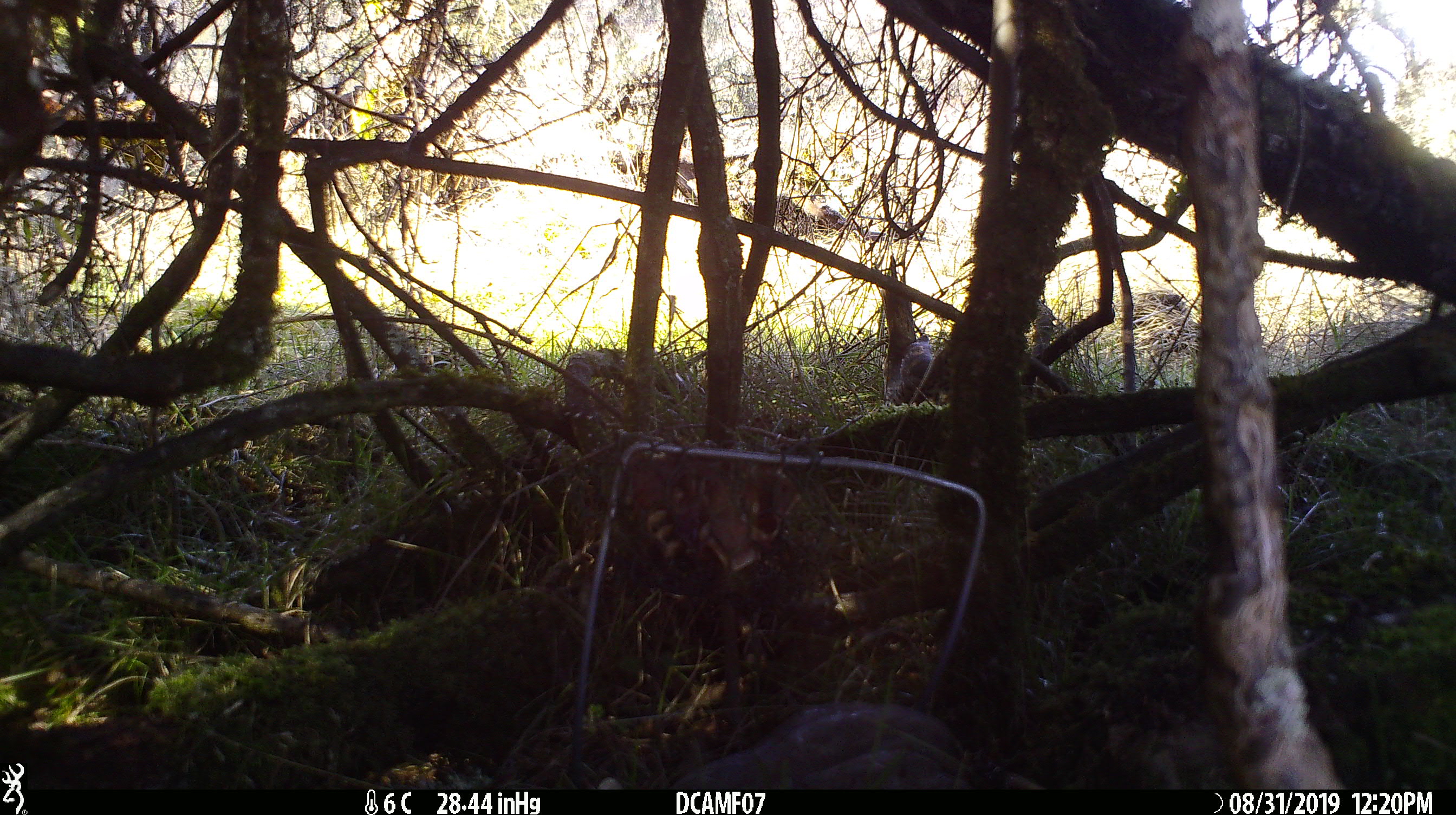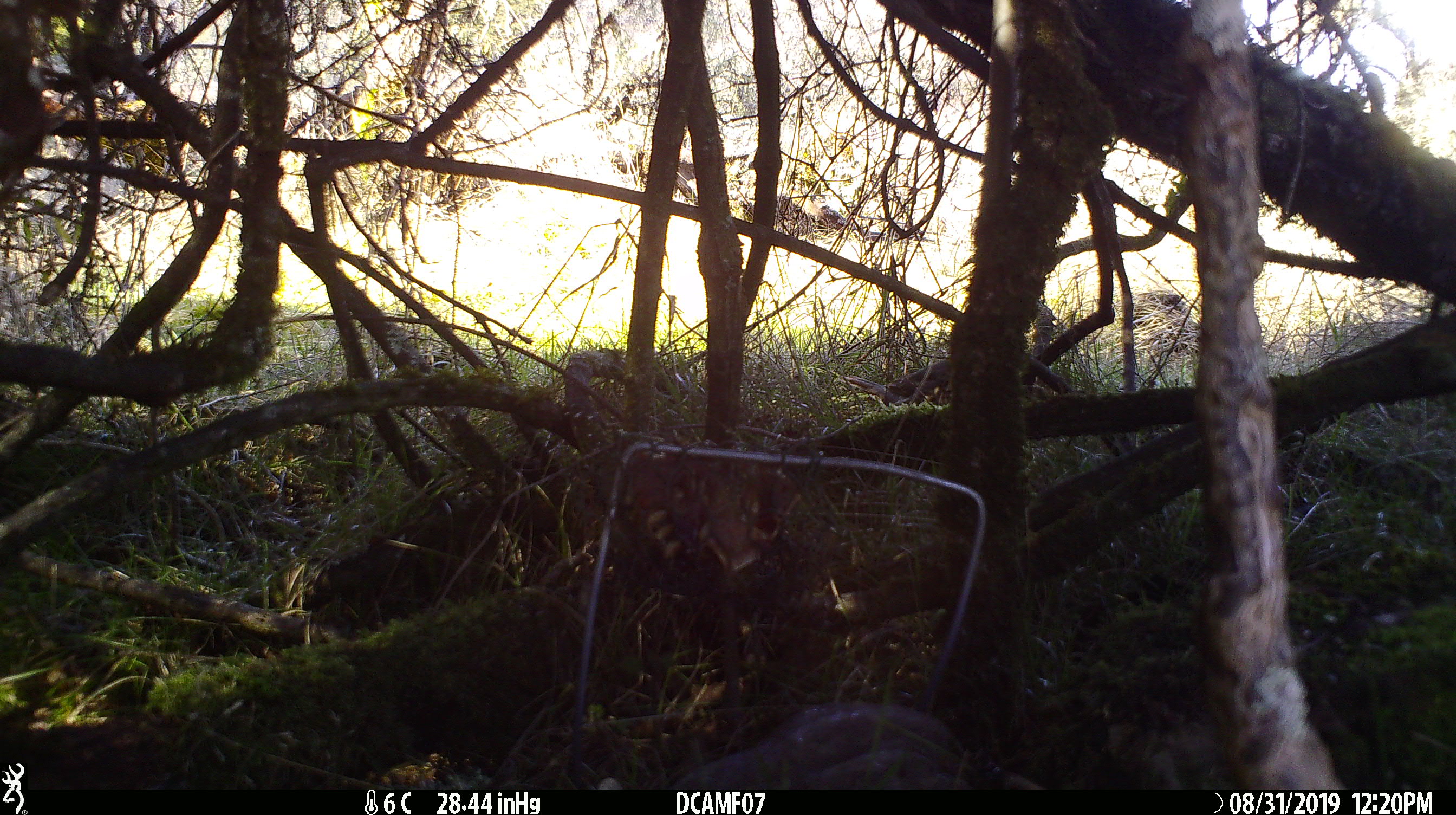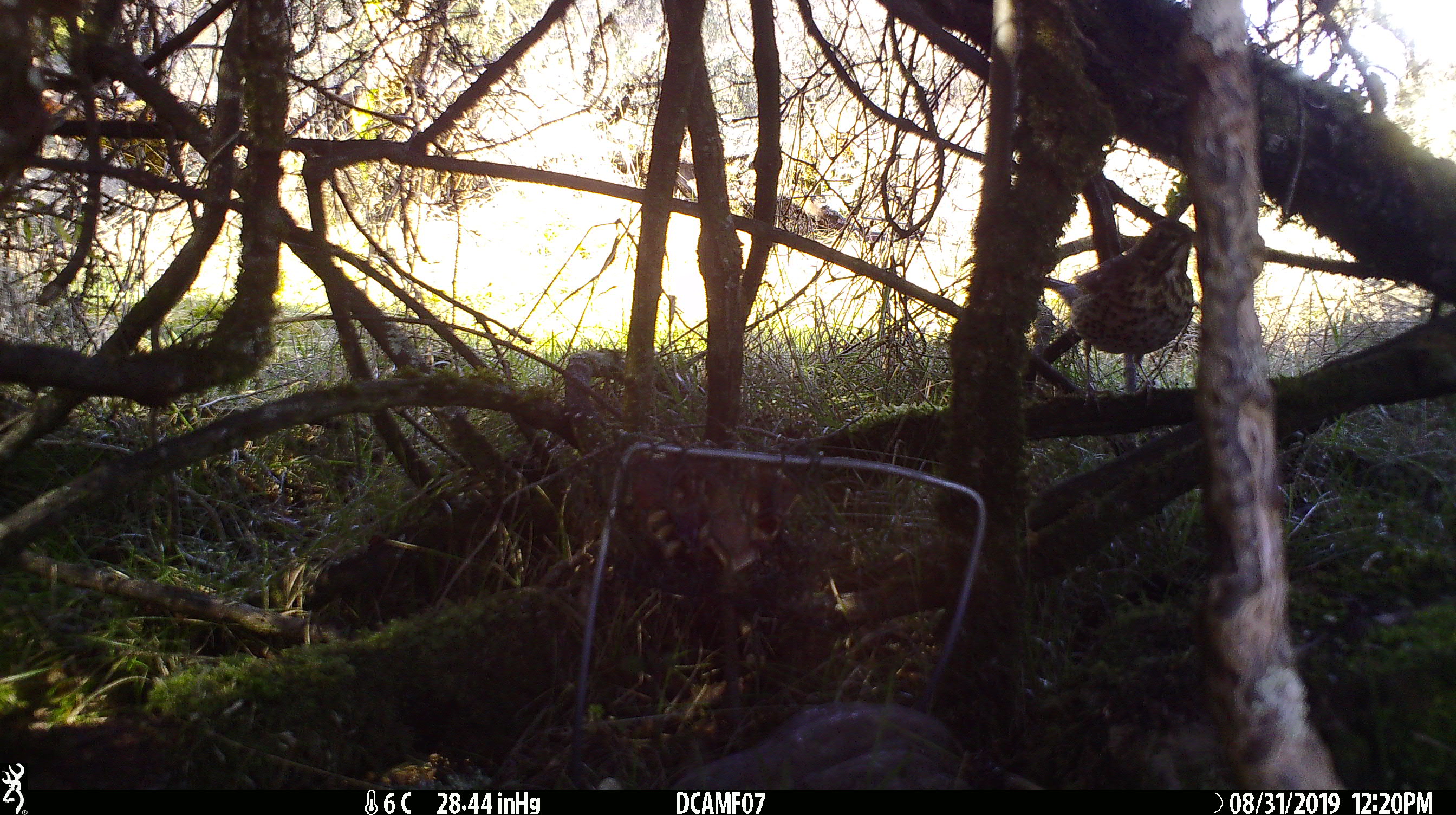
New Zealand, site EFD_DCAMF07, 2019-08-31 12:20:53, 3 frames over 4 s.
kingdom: Animalia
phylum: Chordata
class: Aves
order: Passeriformes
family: Turdidae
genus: Turdus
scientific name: Turdus philomelos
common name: song thrush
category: thrush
Thrush (song thrush) (Turdus philomelos).